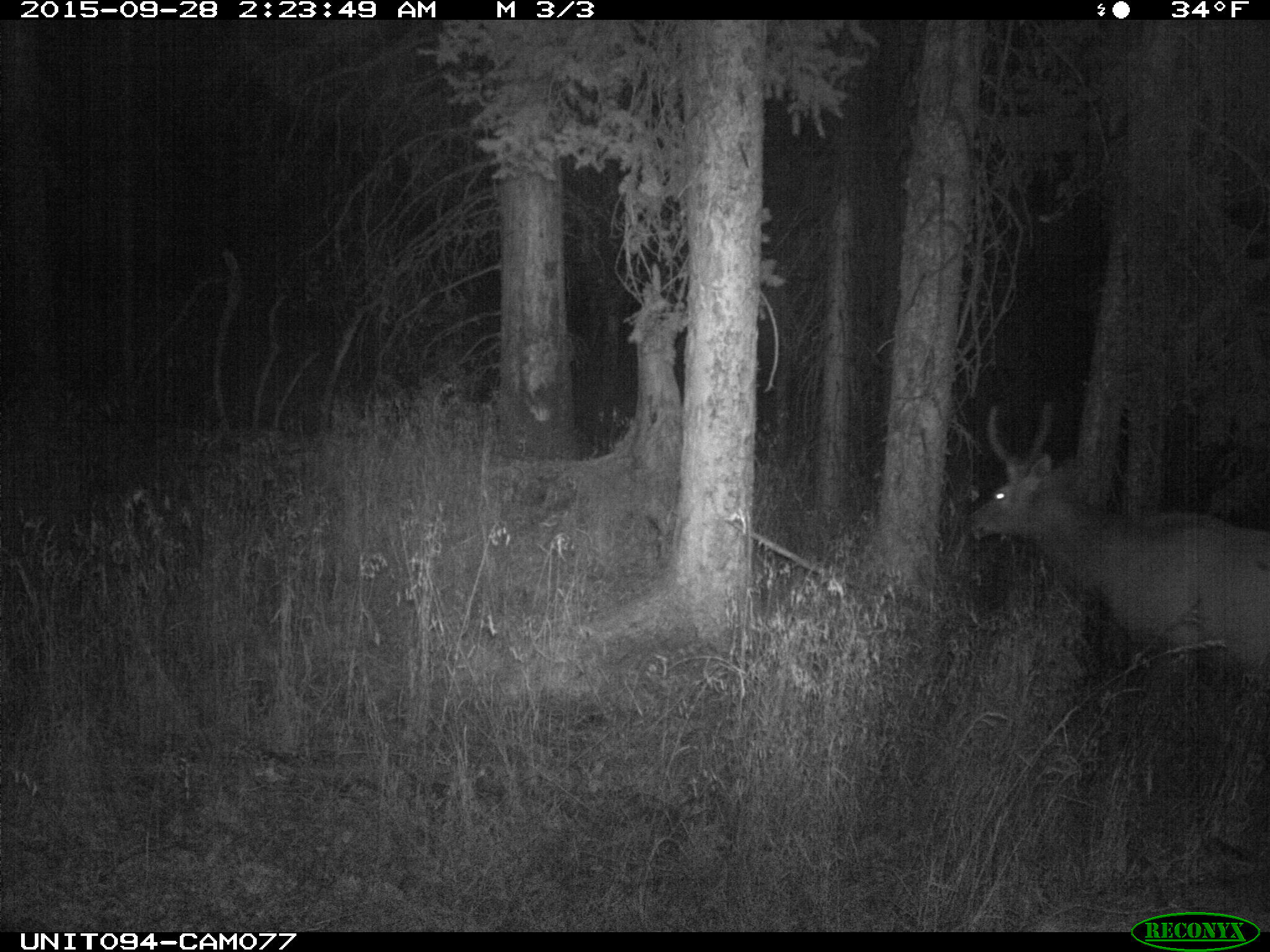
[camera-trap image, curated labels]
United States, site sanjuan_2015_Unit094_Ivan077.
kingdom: Animalia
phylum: Chordata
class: Mammalia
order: Artiodactyla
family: Cervidae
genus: Cervus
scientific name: Cervus elaphus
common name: red deer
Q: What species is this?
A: Cervus elaphus (red deer).